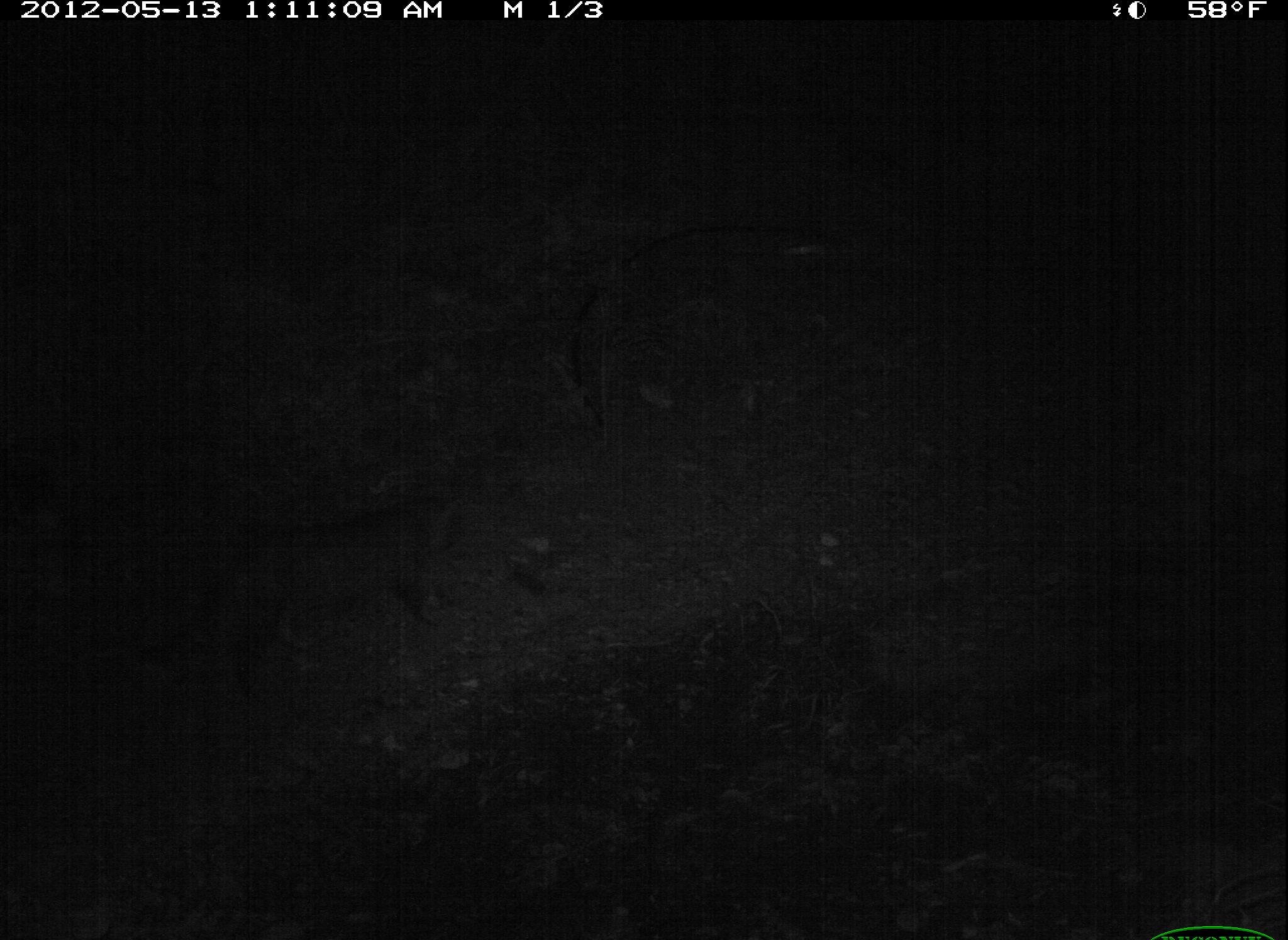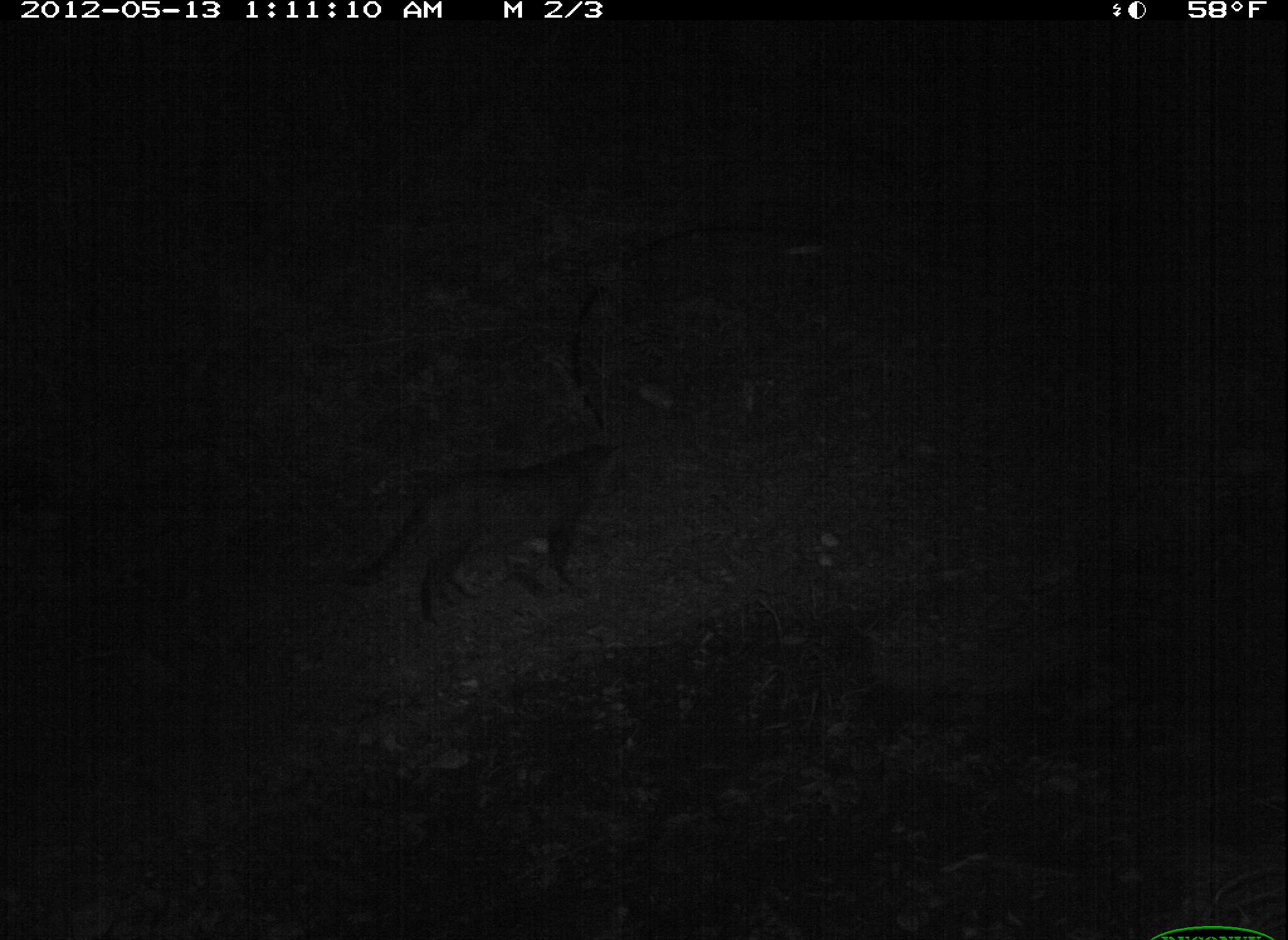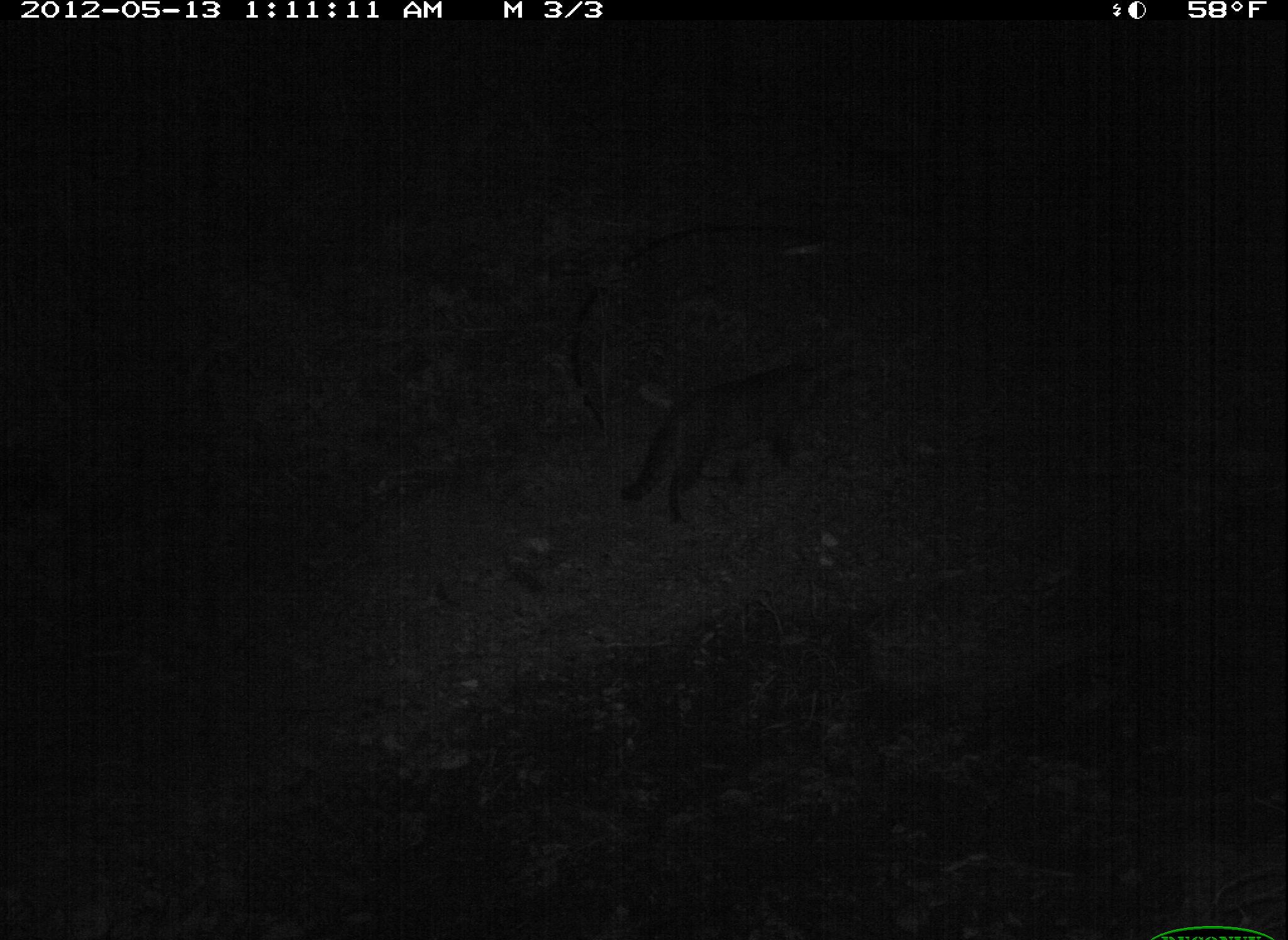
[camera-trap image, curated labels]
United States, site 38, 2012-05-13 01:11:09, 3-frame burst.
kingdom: Animalia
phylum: Chordata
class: Mammalia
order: Carnivora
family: Felidae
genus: Felis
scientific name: Felis catus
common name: cat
Cat (Felis catus).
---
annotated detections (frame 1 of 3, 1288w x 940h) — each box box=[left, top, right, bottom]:
cat: box=[145, 470, 488, 701]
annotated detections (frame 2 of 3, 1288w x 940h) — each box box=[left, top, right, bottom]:
cat: box=[336, 427, 655, 648]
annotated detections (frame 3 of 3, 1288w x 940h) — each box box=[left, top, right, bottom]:
cat: box=[612, 329, 866, 544]